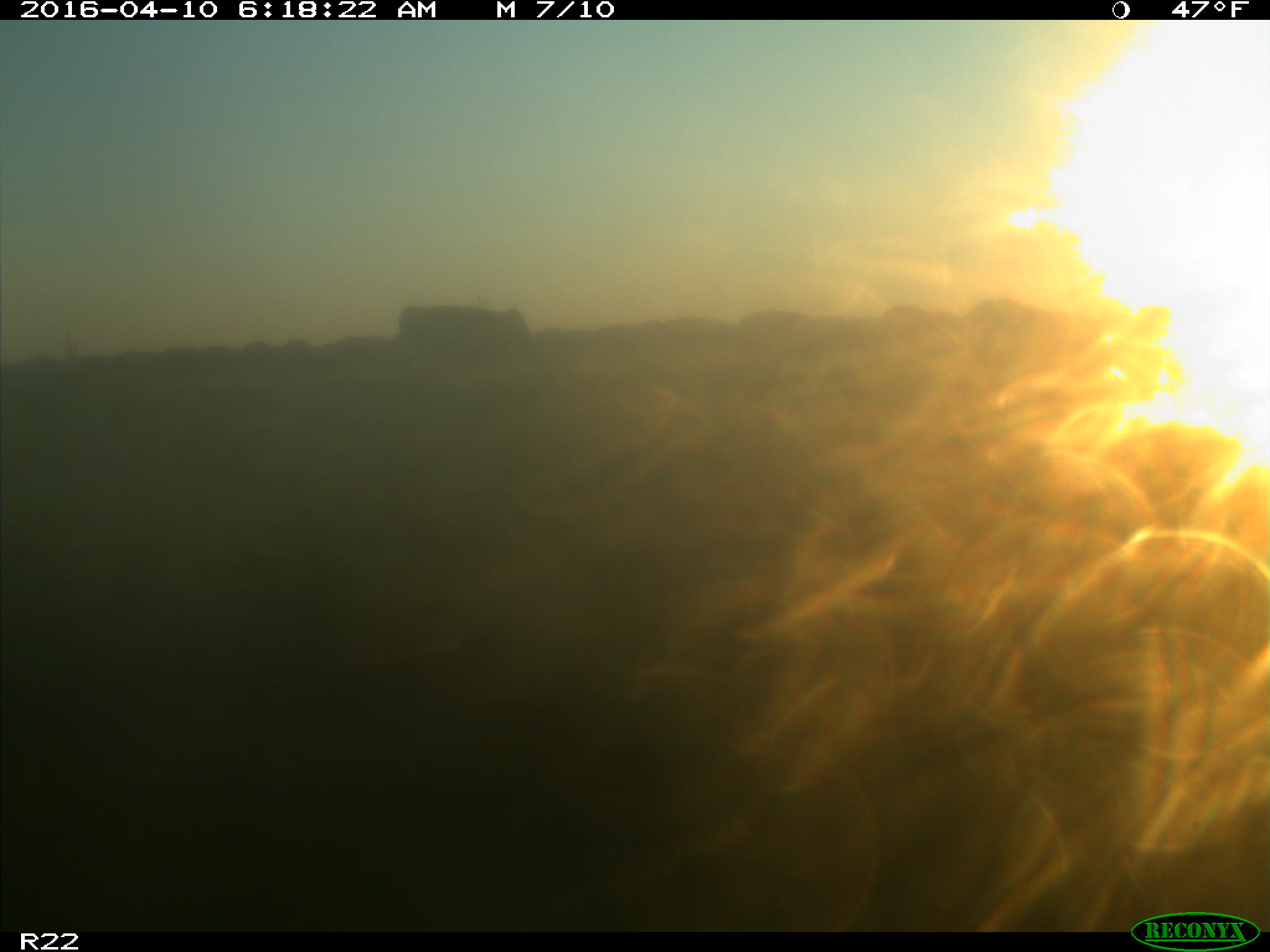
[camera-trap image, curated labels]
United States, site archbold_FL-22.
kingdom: Animalia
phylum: Chordata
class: Mammalia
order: Artiodactyla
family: Bovidae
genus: Bos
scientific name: Bos taurus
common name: domestic cow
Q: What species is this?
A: Bos taurus (domestic cow).